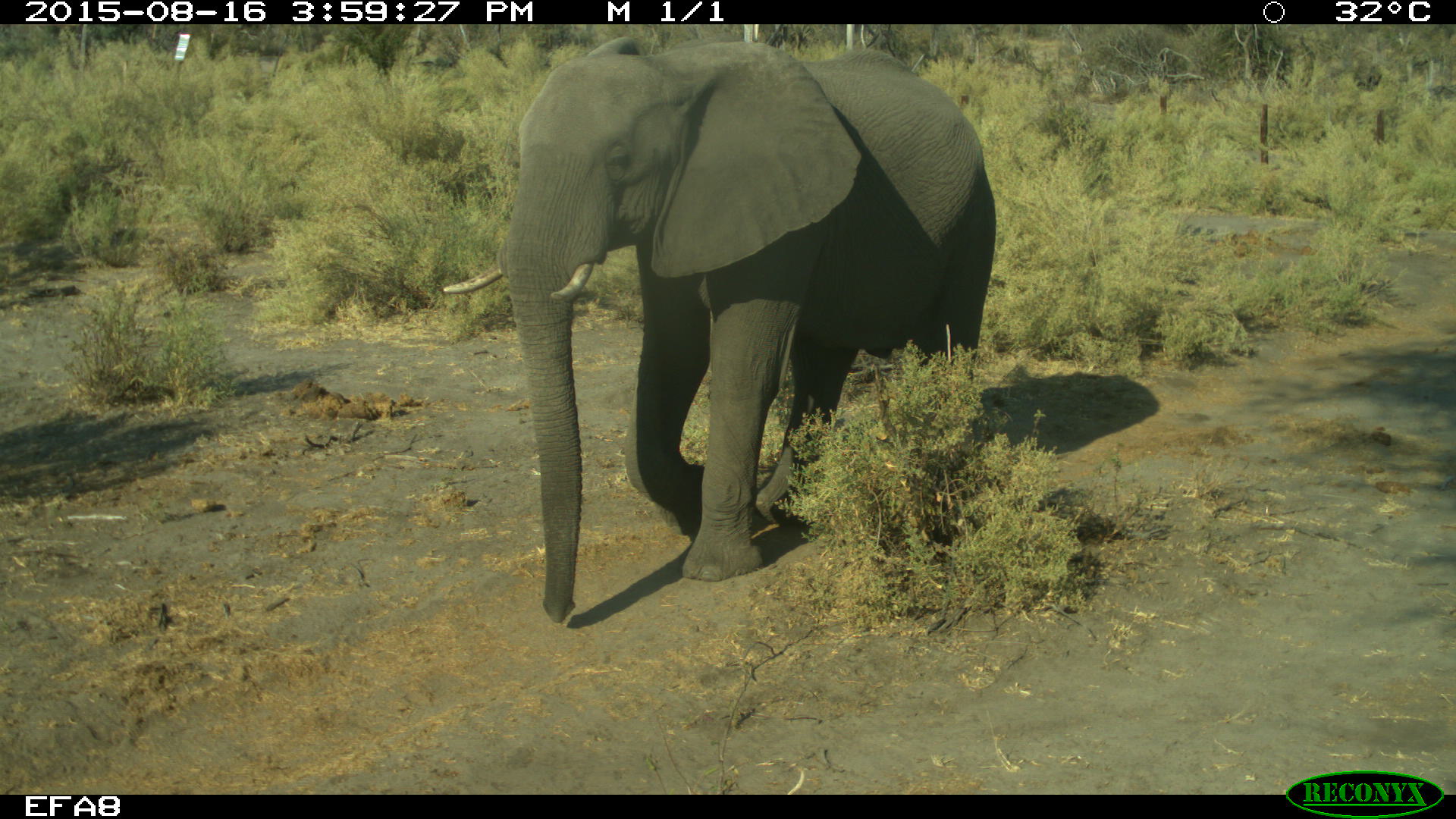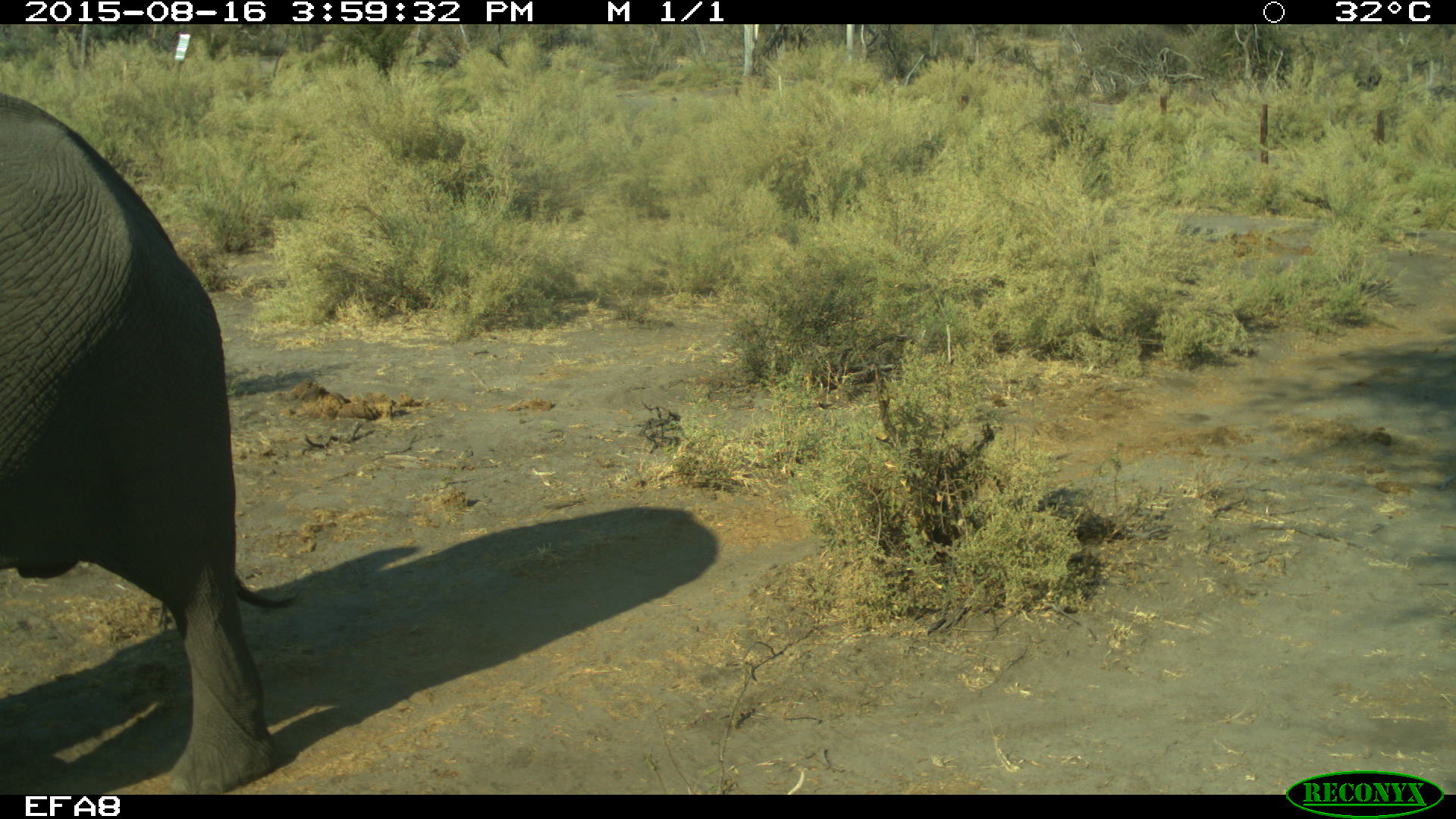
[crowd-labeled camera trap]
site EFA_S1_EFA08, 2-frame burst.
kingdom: Animalia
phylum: Chordata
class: Mammalia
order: Proboscidea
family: Elephantidae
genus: Loxodonta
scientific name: Loxodonta africana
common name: african bush elephant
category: elephant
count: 1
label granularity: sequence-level